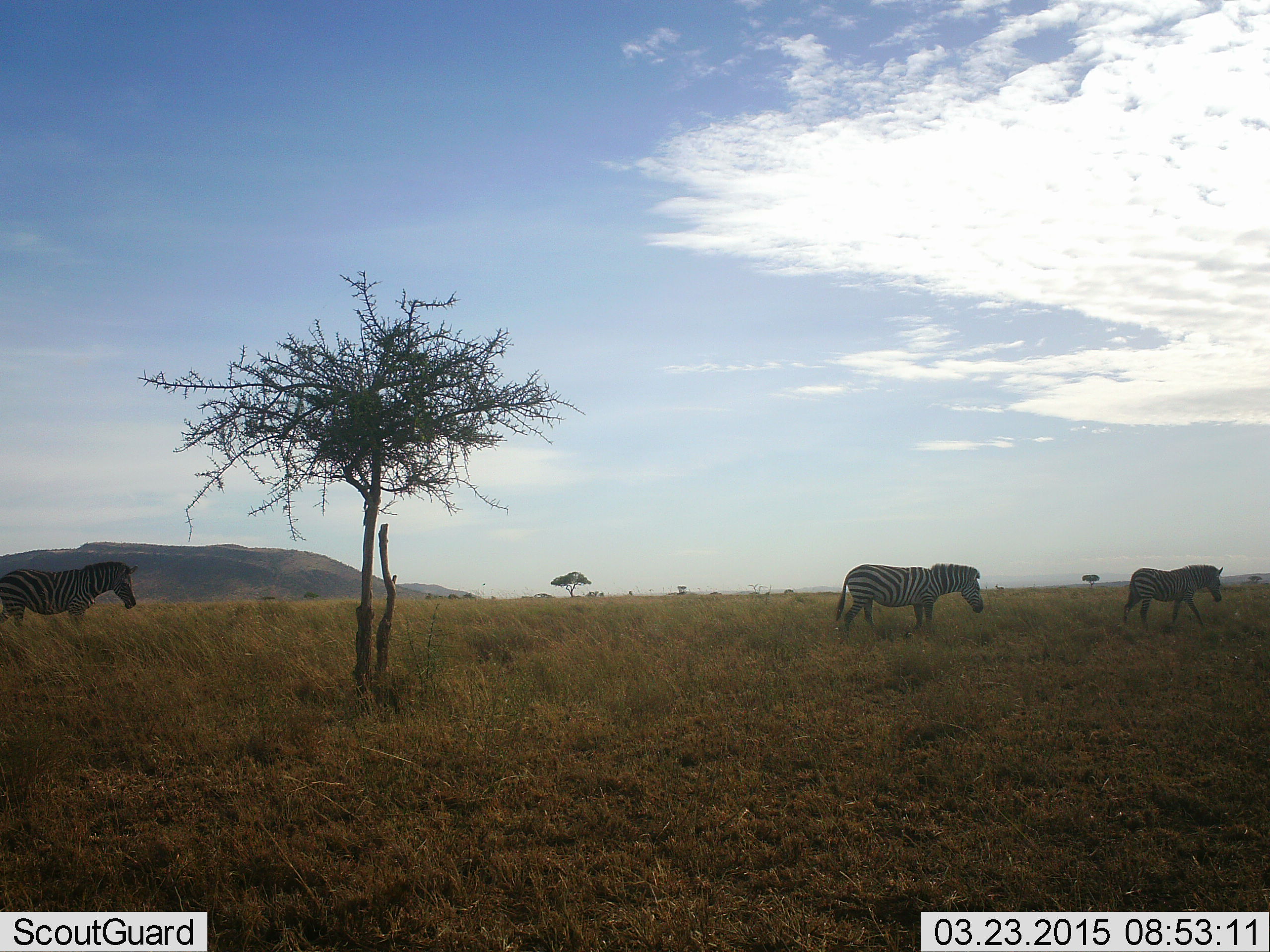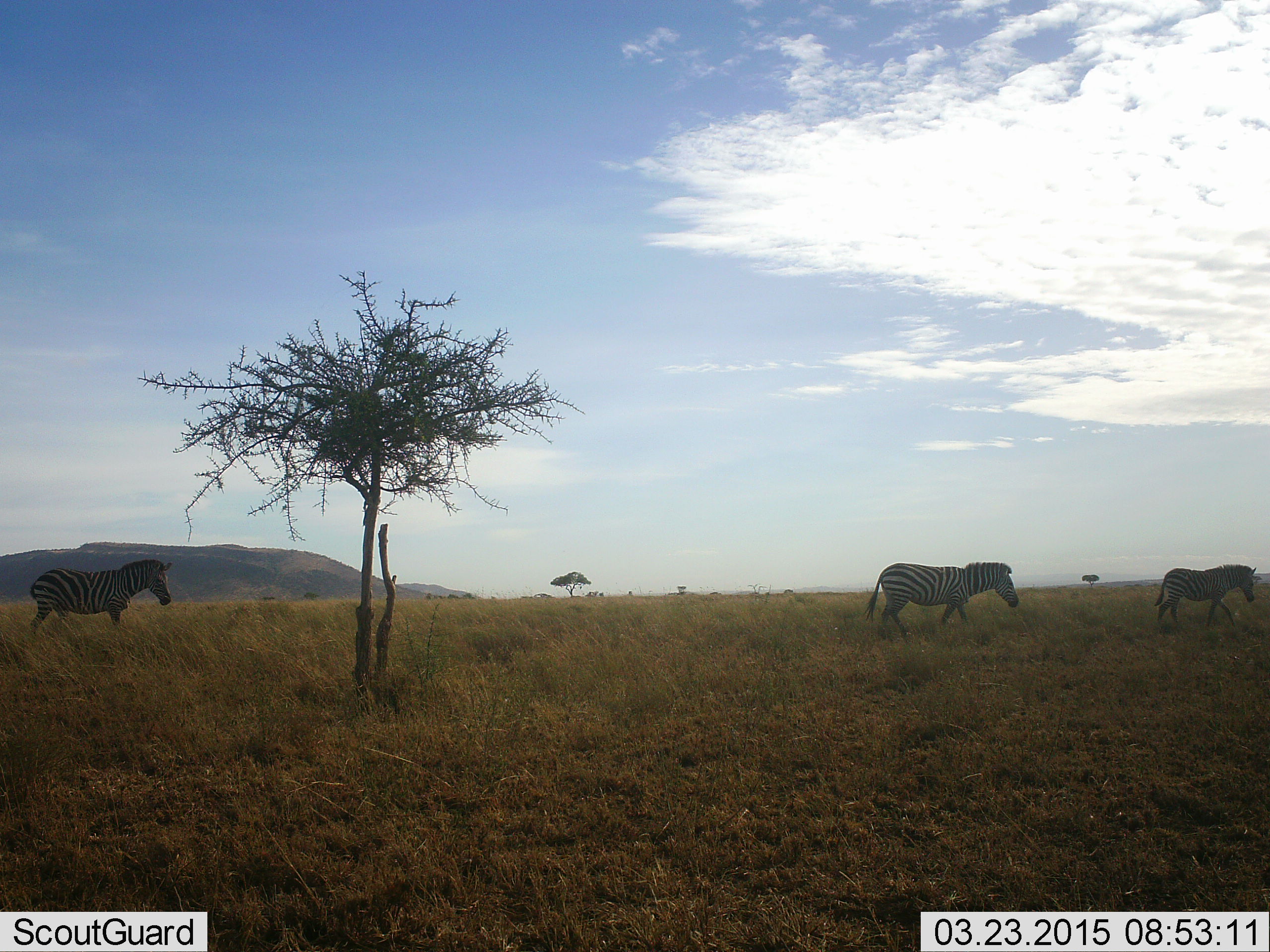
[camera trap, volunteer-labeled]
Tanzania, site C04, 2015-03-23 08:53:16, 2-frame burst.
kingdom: Animalia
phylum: Chordata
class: Mammalia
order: Perissodactyla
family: Equidae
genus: Equus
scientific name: Equus quagga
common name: plains zebra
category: zebra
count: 3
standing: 0%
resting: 0%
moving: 100%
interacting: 0%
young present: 0%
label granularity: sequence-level